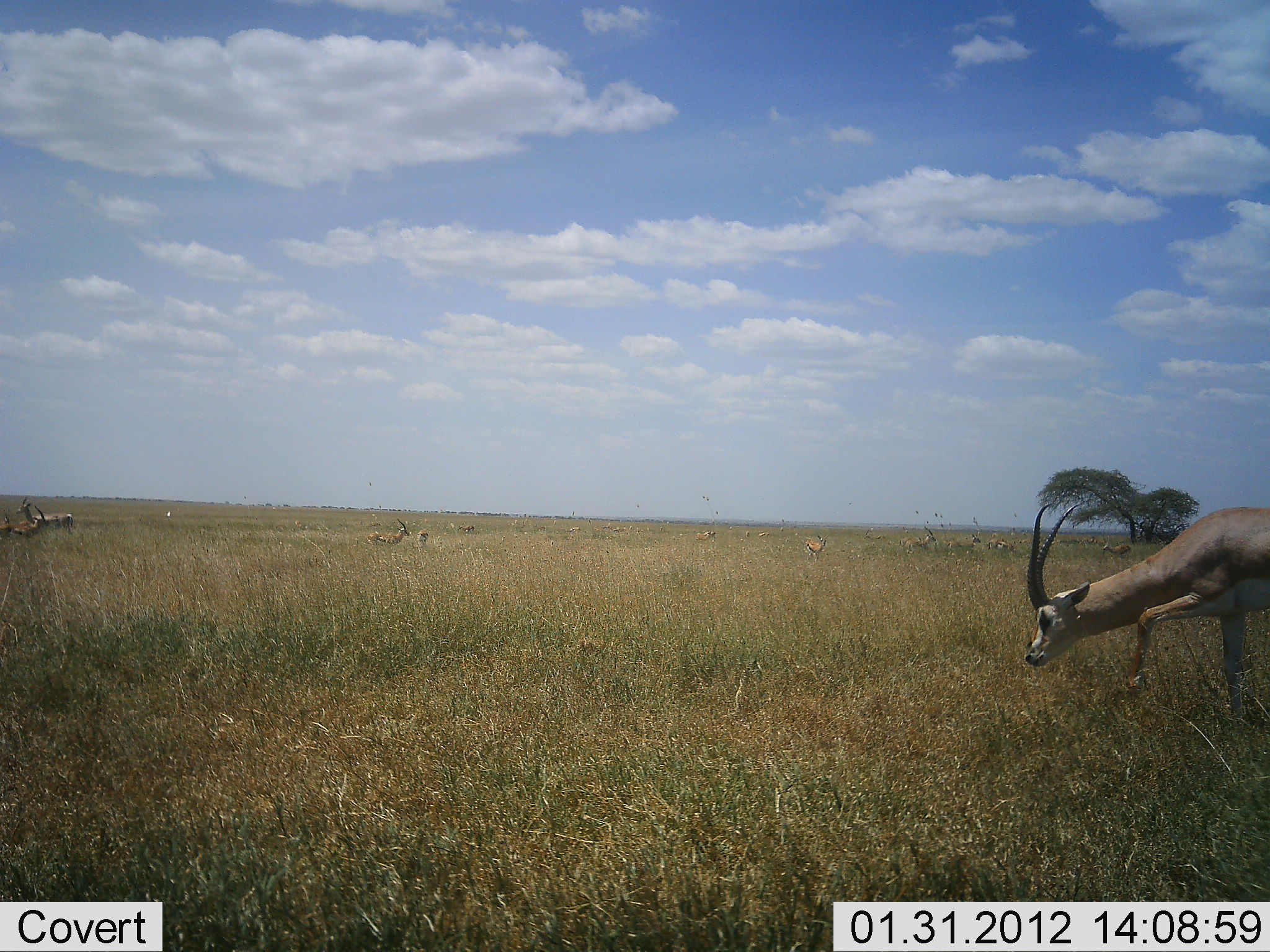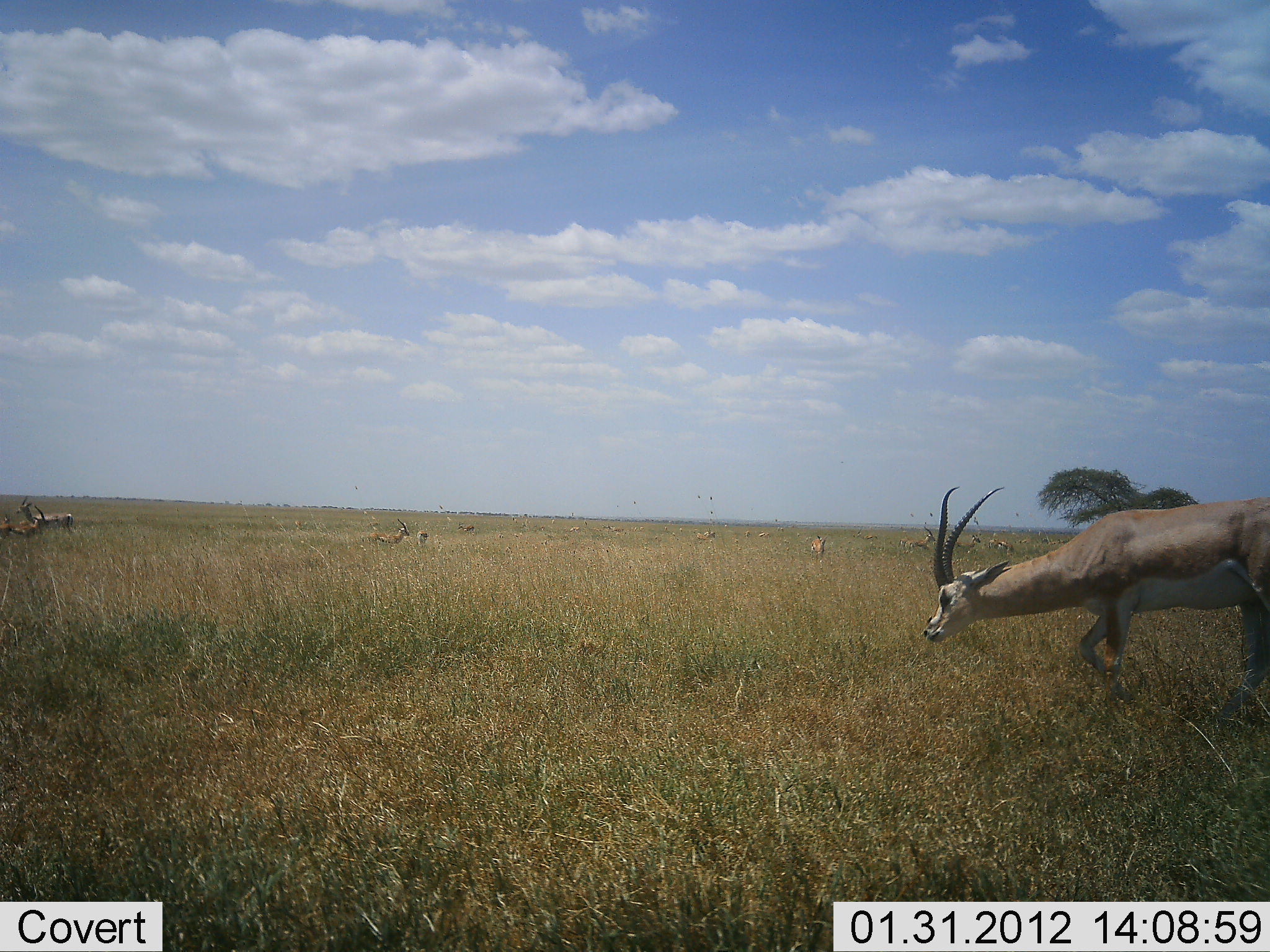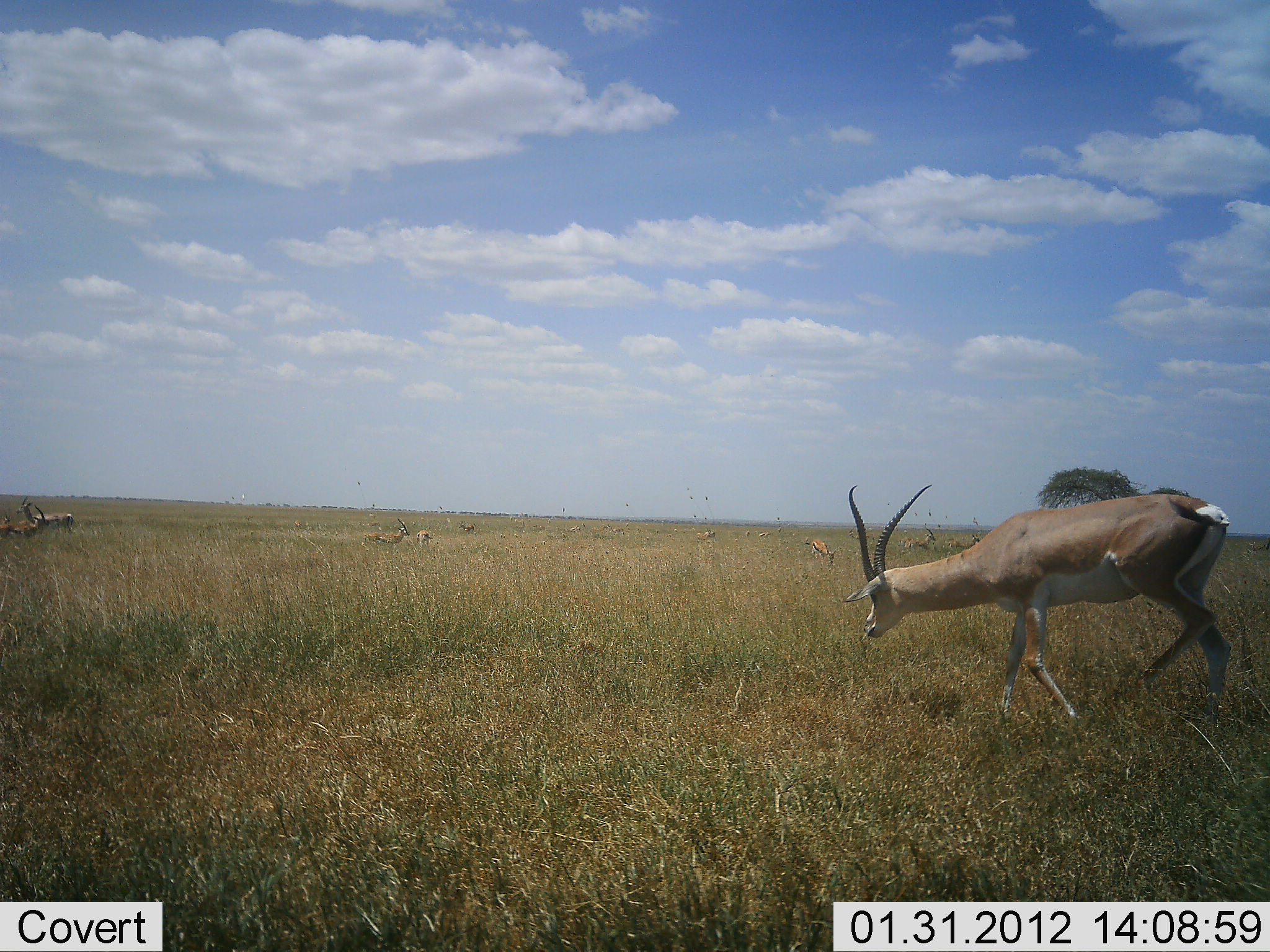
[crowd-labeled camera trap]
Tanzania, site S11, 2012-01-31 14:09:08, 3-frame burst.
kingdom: Animalia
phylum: Chordata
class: Mammalia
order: Artiodactyla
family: Bovidae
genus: Nanger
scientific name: Nanger granti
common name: grant's gazelle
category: gazellegrants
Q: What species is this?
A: Gazellegrants (grant's gazelle) (Nanger granti).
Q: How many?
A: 10.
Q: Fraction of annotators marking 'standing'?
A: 50%.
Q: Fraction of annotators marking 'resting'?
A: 4%.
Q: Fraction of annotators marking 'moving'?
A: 83%.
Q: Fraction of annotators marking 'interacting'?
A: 0%.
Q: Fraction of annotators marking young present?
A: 0%.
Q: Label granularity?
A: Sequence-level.